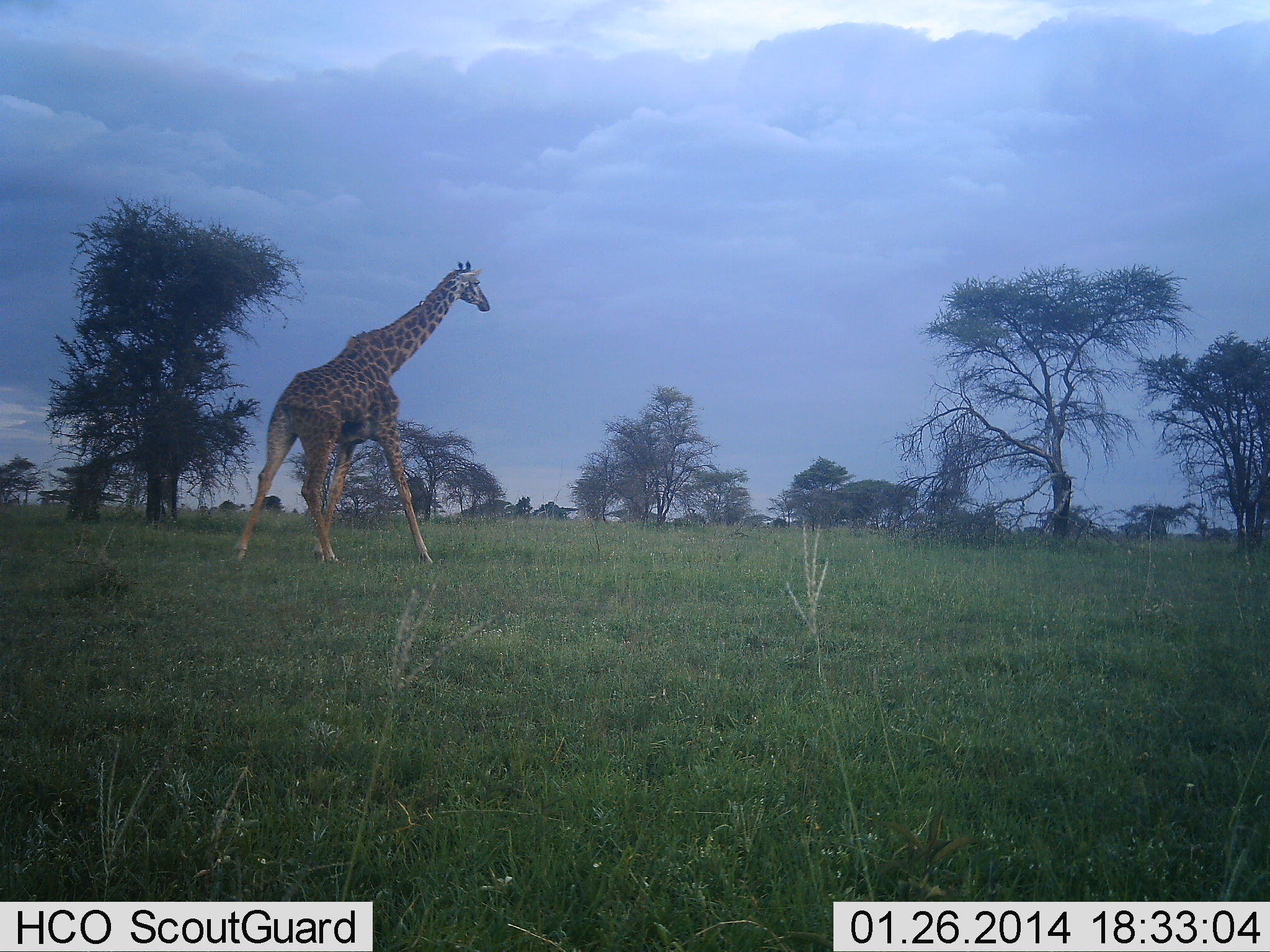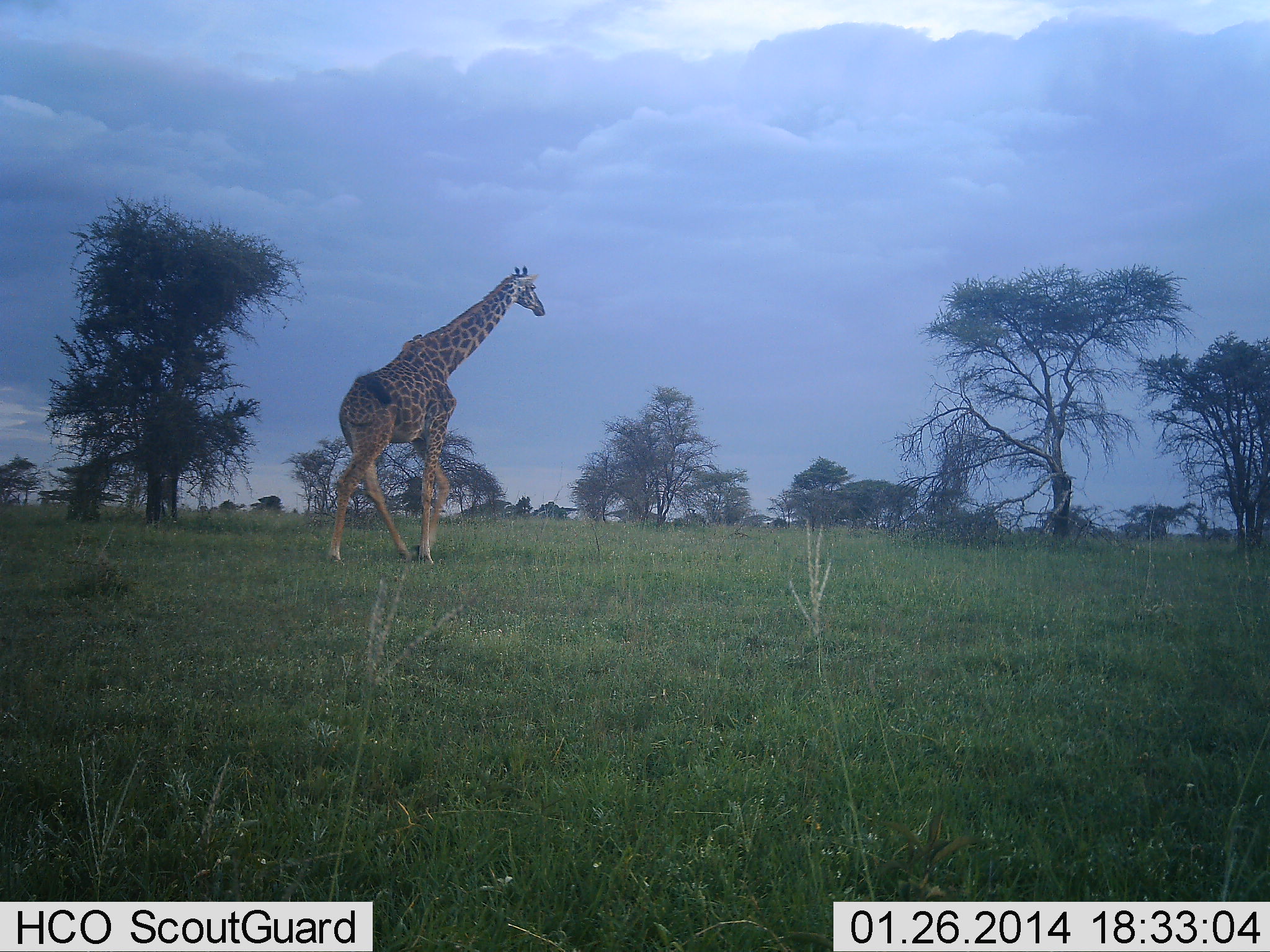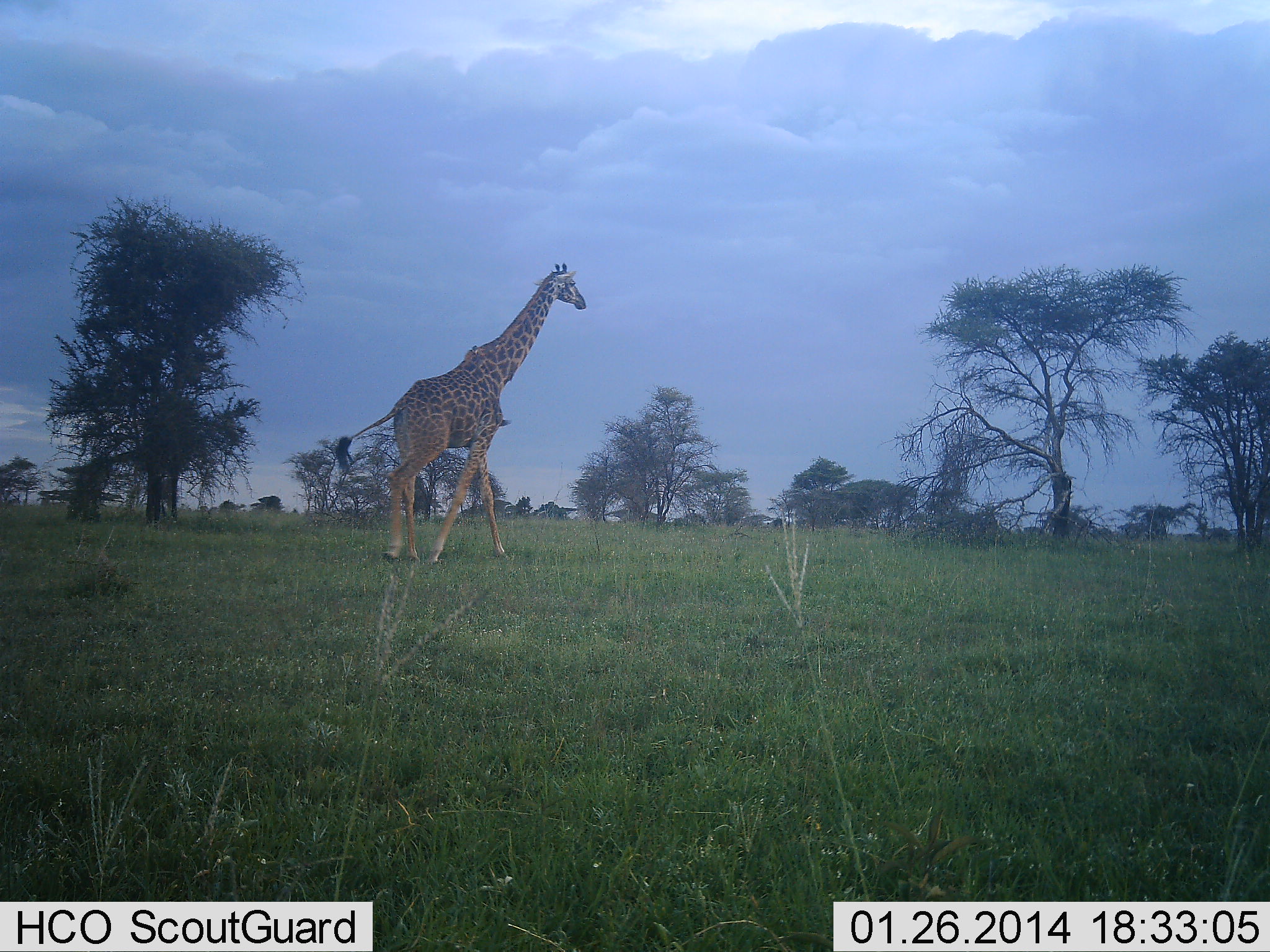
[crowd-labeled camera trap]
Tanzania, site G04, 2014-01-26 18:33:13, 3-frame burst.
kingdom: Animalia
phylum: Chordata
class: Mammalia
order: Artiodactyla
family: Giraffidae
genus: Giraffa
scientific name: Giraffa camelopardalis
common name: giraffe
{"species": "giraffe (Giraffa camelopardalis)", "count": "1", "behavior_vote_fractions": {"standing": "2%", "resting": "0%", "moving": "100%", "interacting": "0%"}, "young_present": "0%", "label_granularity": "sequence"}